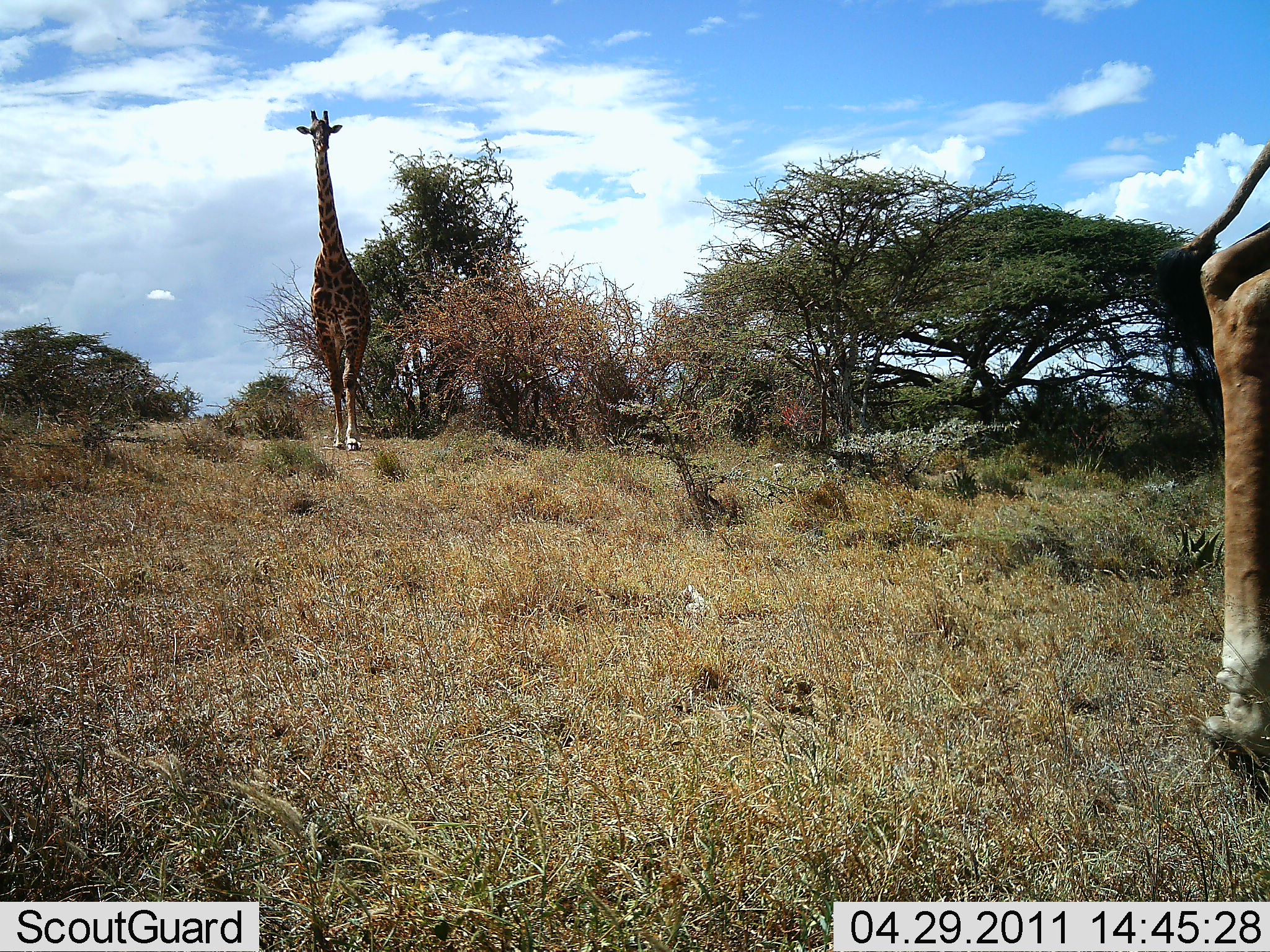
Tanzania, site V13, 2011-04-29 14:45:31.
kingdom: Animalia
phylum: Chordata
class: Mammalia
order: Artiodactyla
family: Giraffidae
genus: Giraffa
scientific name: Giraffa camelopardalis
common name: giraffe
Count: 2.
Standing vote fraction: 46%.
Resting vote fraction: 0%.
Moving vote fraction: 77%.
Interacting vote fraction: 0%.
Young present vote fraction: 0%.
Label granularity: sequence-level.